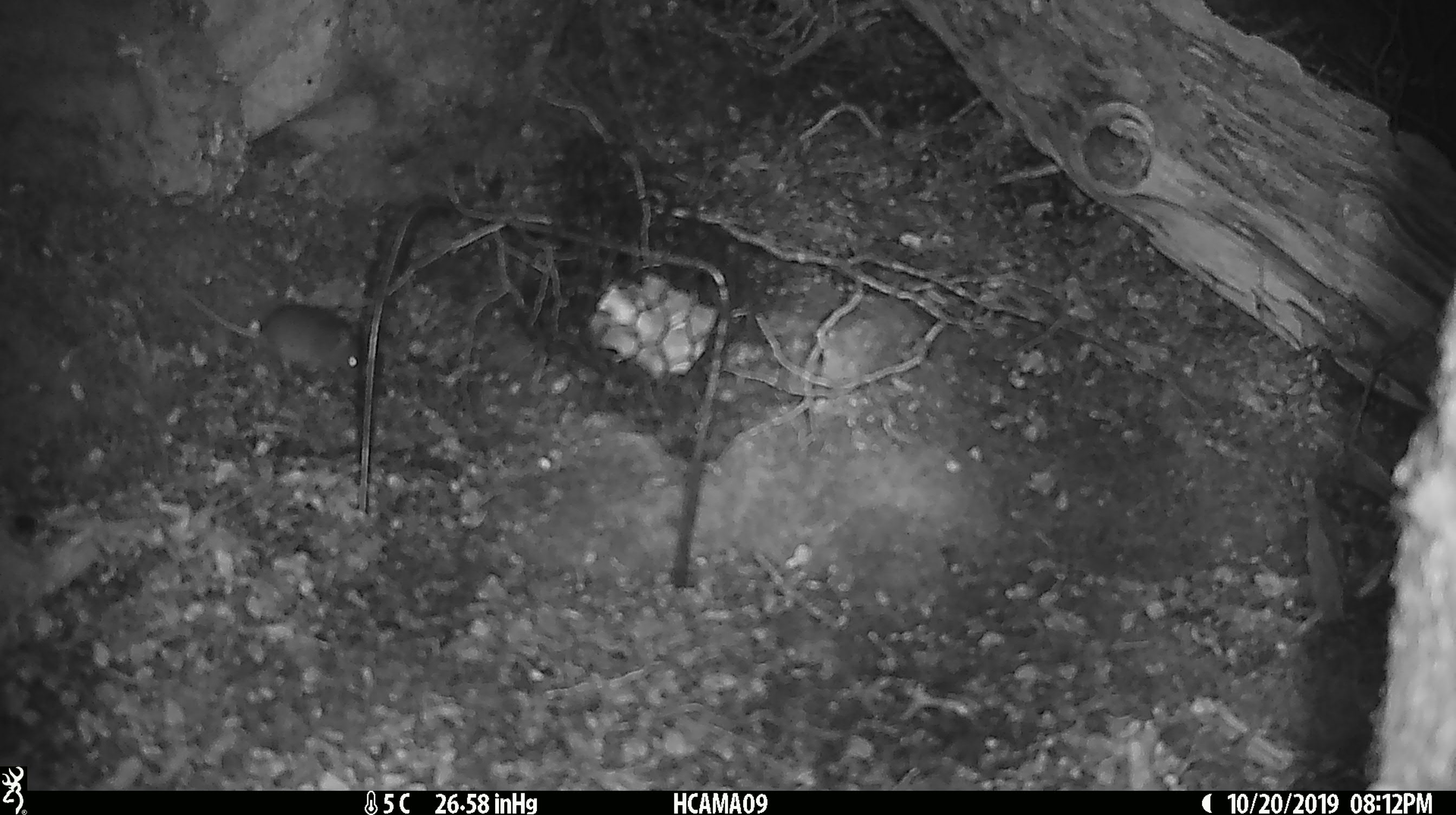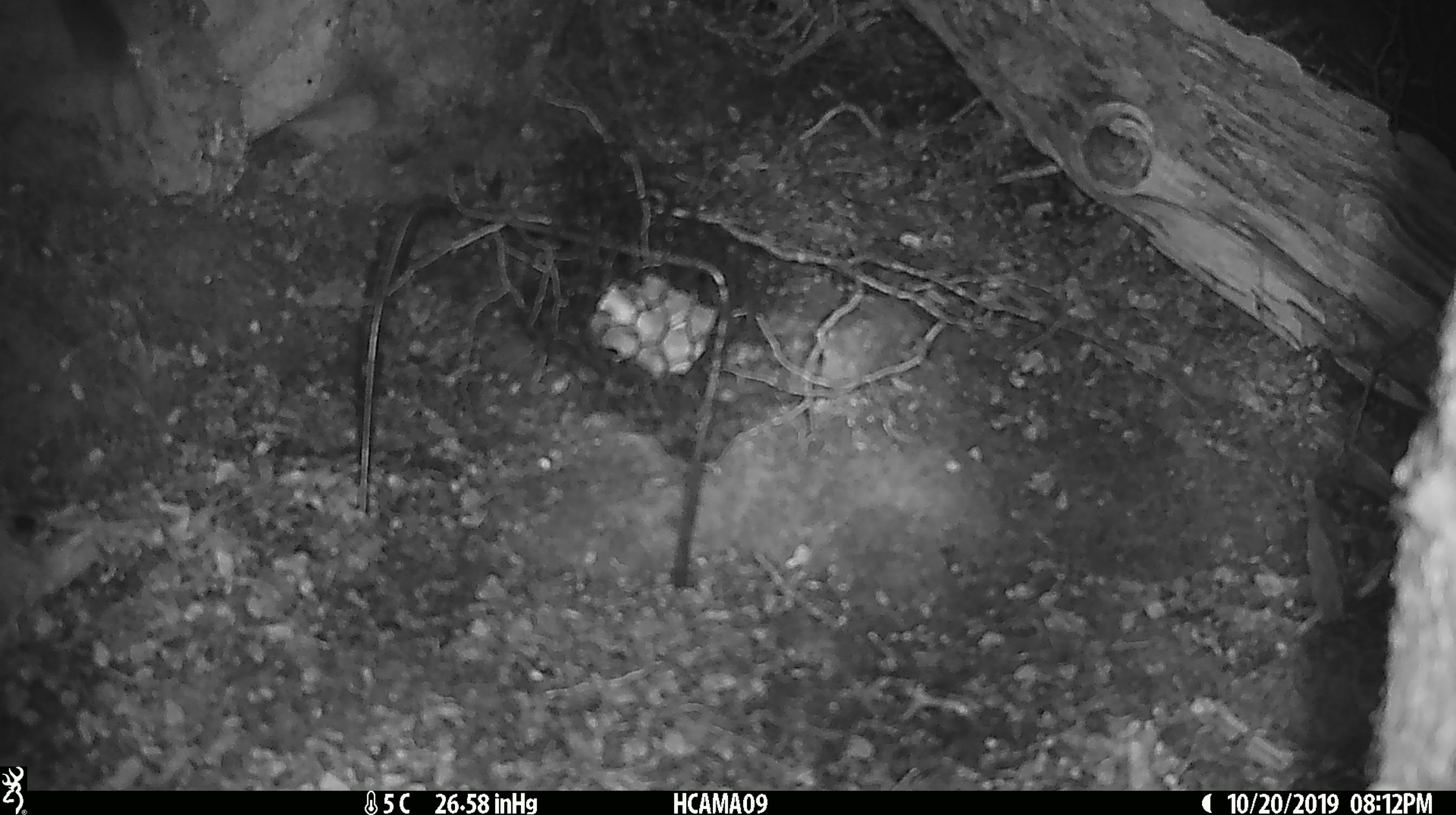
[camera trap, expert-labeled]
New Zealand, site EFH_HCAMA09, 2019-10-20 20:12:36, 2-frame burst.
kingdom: Animalia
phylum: Chordata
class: Mammalia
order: Rodentia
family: Muridae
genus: Mus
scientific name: Mus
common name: mouse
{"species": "mouse (Mus)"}